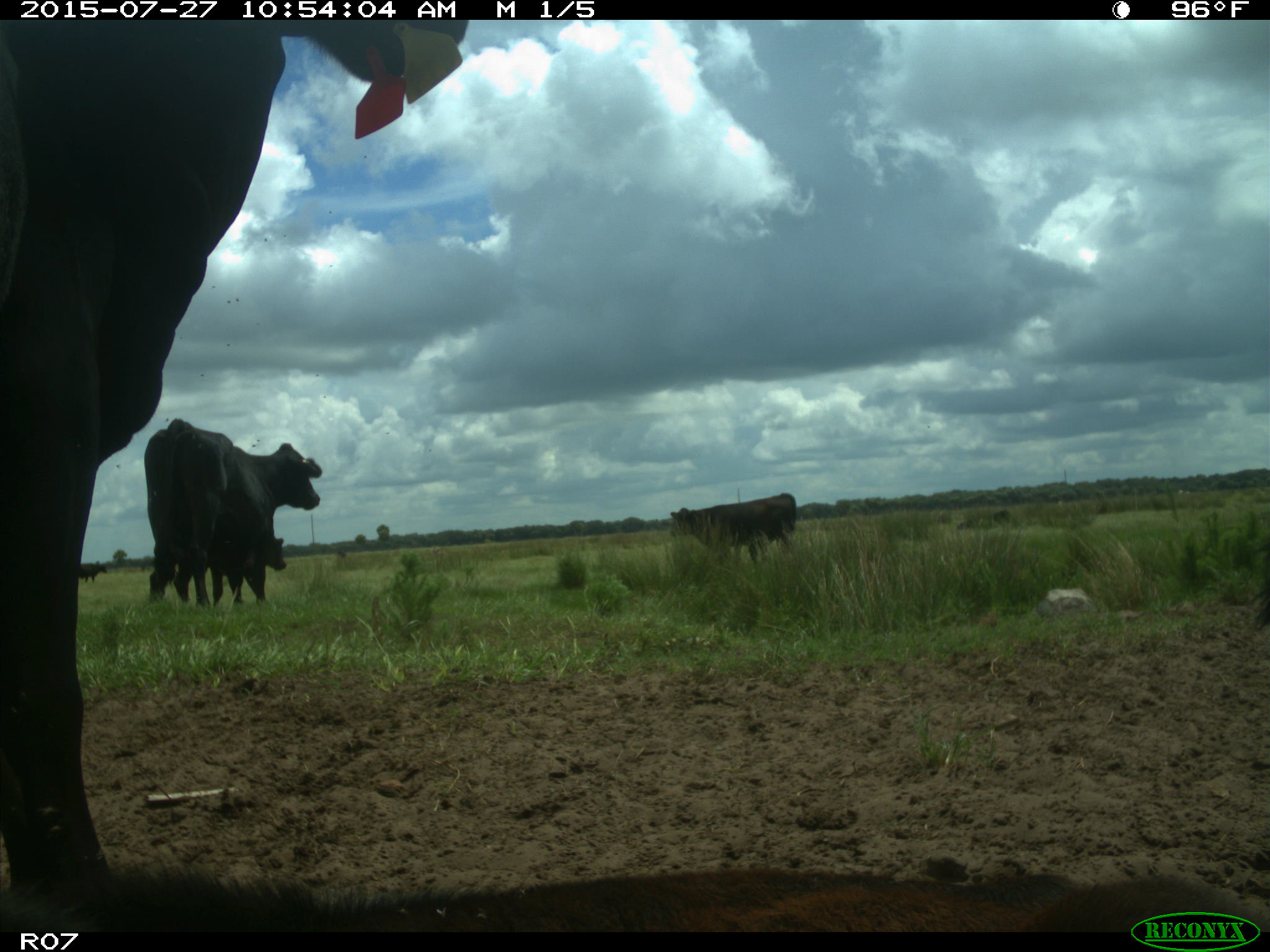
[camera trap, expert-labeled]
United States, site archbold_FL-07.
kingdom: Animalia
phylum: Chordata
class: Mammalia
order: Artiodactyla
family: Bovidae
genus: Bos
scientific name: Bos taurus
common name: domestic cow